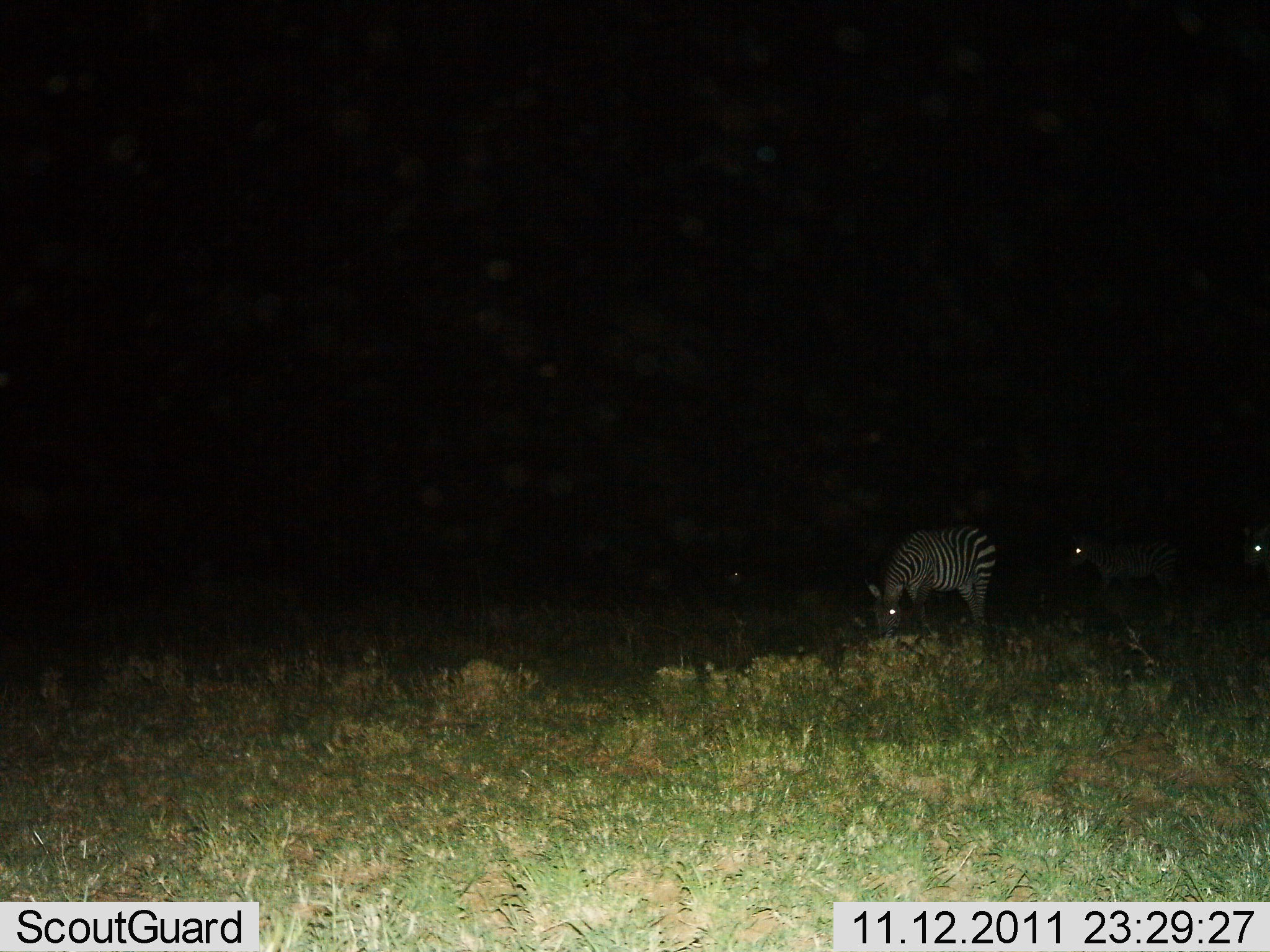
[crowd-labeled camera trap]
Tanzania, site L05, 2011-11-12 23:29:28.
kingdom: Animalia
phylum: Chordata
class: Mammalia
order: Perissodactyla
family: Equidae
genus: Equus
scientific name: Equus quagga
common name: plains zebra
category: zebra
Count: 3.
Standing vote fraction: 46%.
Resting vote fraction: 0%.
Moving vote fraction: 0%.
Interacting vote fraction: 0%.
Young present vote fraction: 0%.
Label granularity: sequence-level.